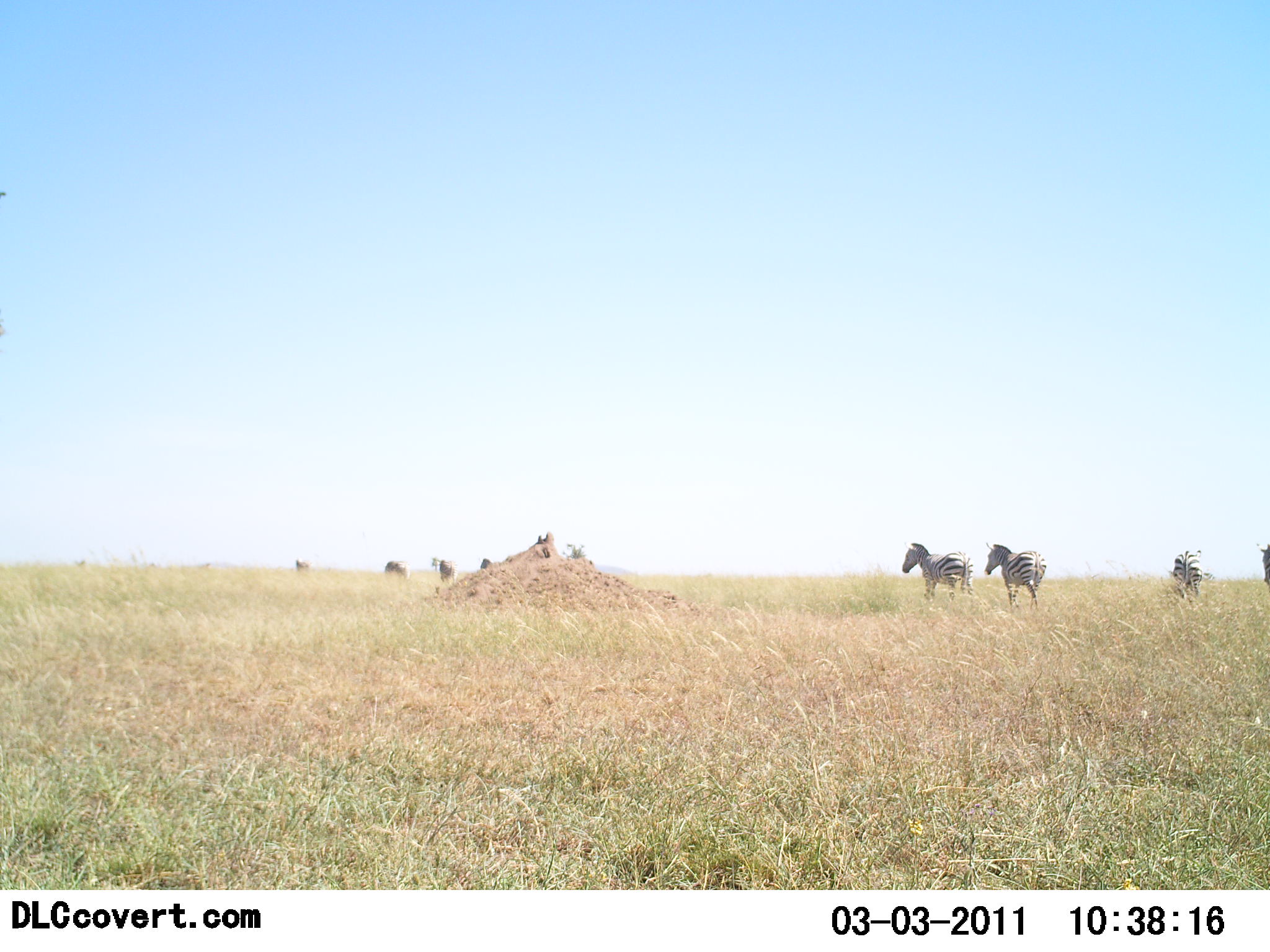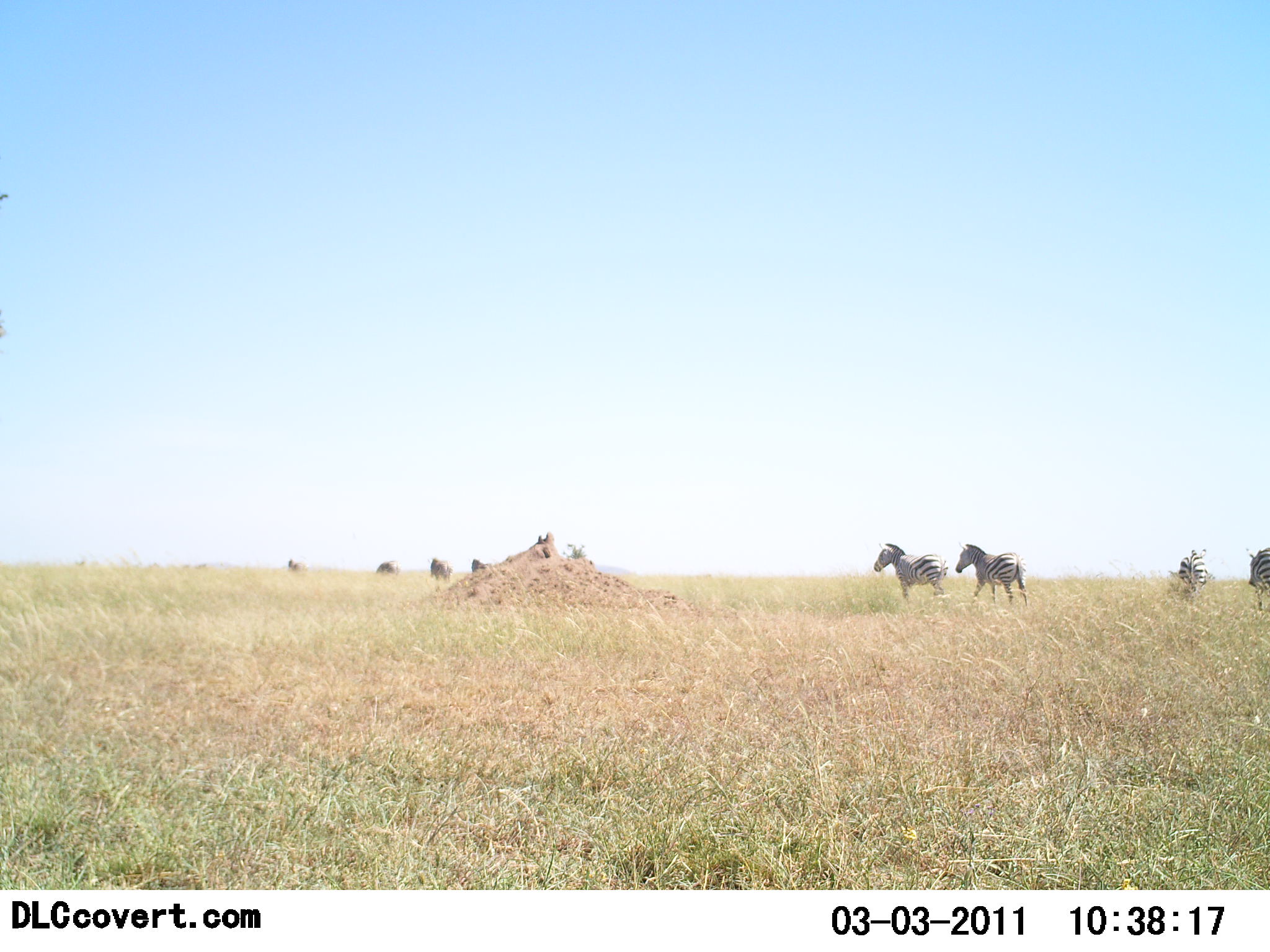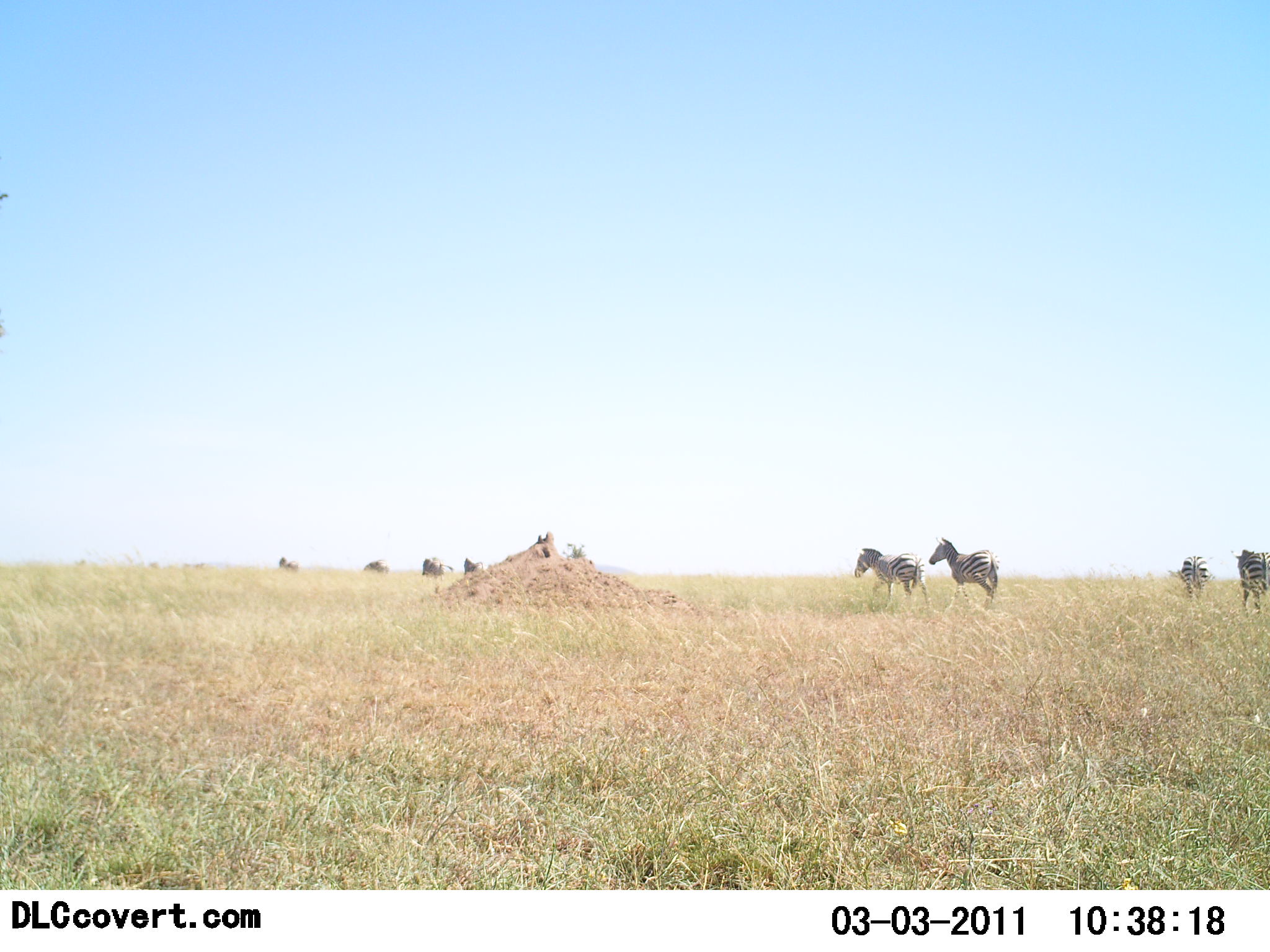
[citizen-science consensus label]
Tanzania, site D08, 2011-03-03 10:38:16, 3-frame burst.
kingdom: Animalia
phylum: Chordata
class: Mammalia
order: Perissodactyla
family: Equidae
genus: Equus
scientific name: Equus quagga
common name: plains zebra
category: zebra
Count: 8.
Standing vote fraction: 17%.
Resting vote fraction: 0%.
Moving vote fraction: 92%.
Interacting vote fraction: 0%.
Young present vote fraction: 0%.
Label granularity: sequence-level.